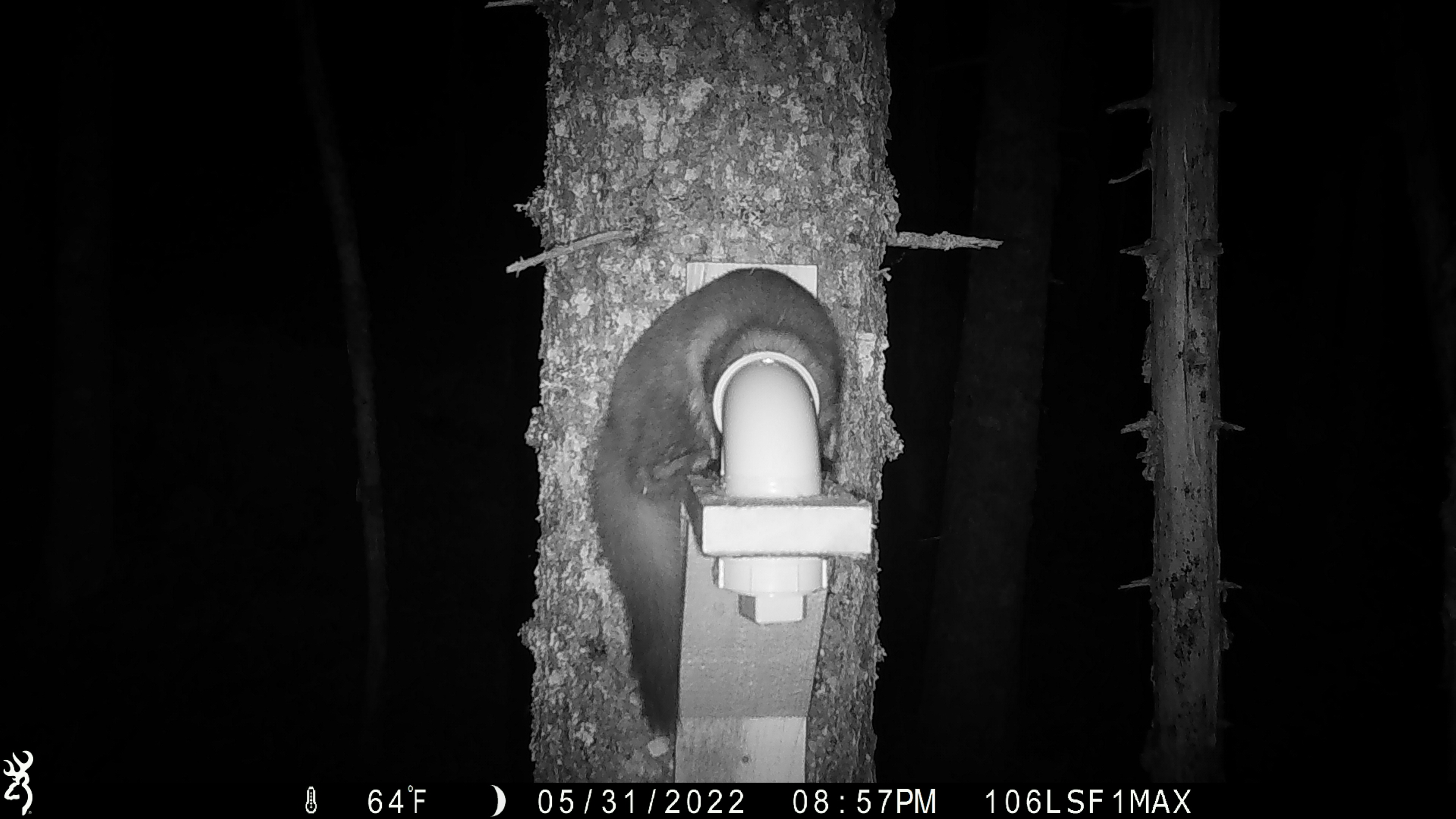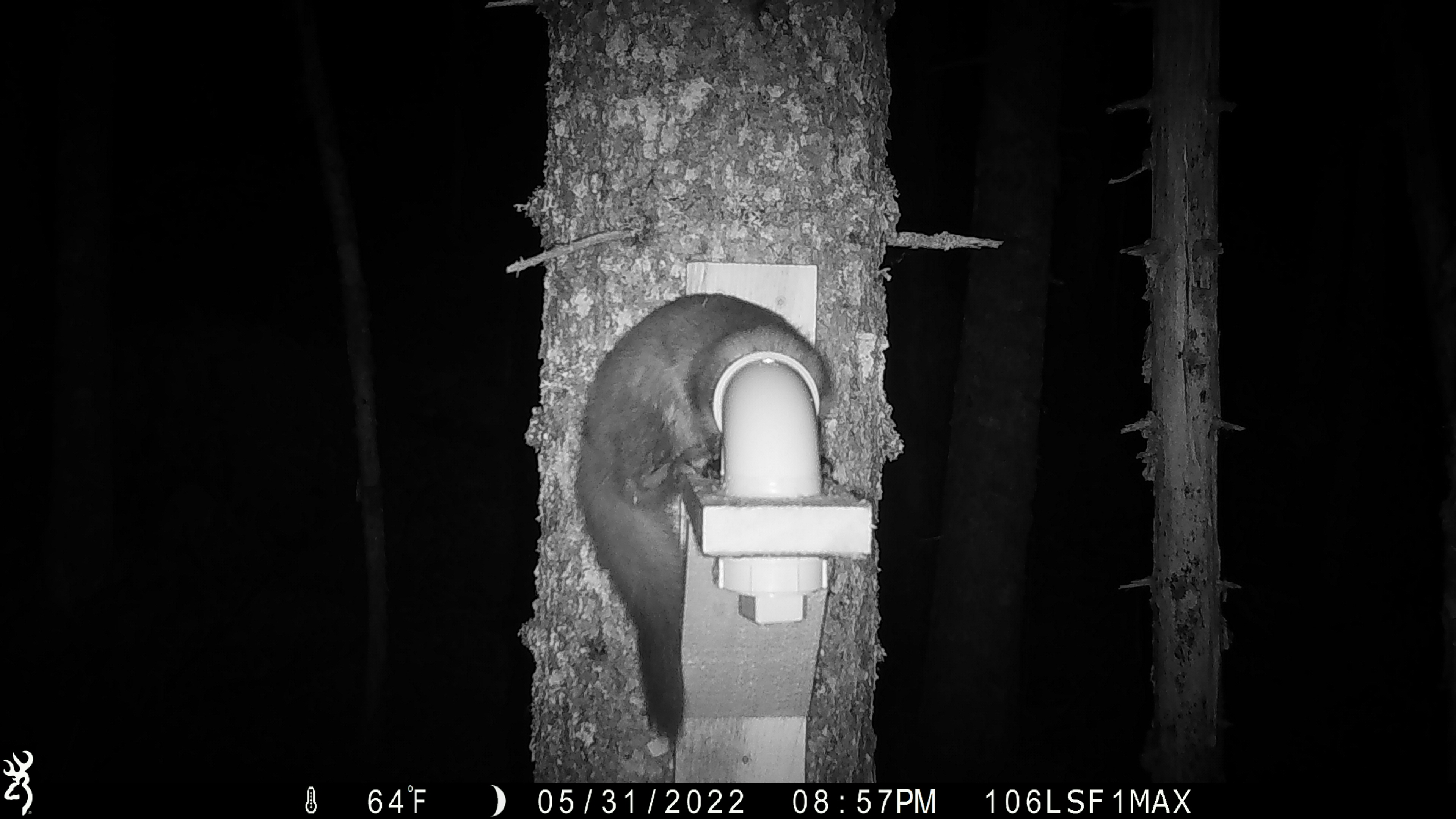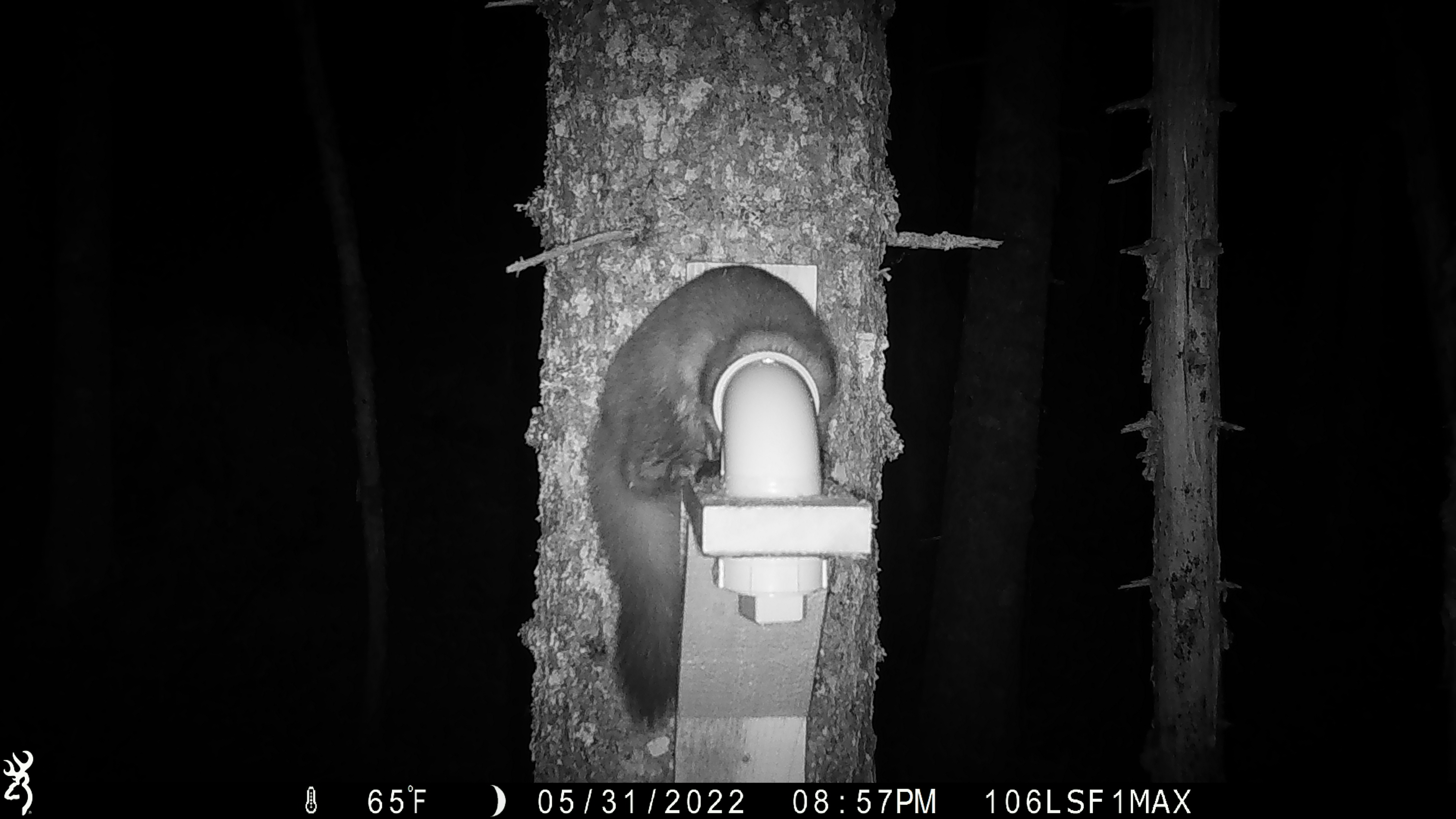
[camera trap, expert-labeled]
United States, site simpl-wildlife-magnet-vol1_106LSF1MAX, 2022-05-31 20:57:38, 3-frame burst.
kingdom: Animalia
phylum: Chordata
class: Mammalia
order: Carnivora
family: Mustelidae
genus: Martes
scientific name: Martes americana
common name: american marten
American marten (Martes americana).